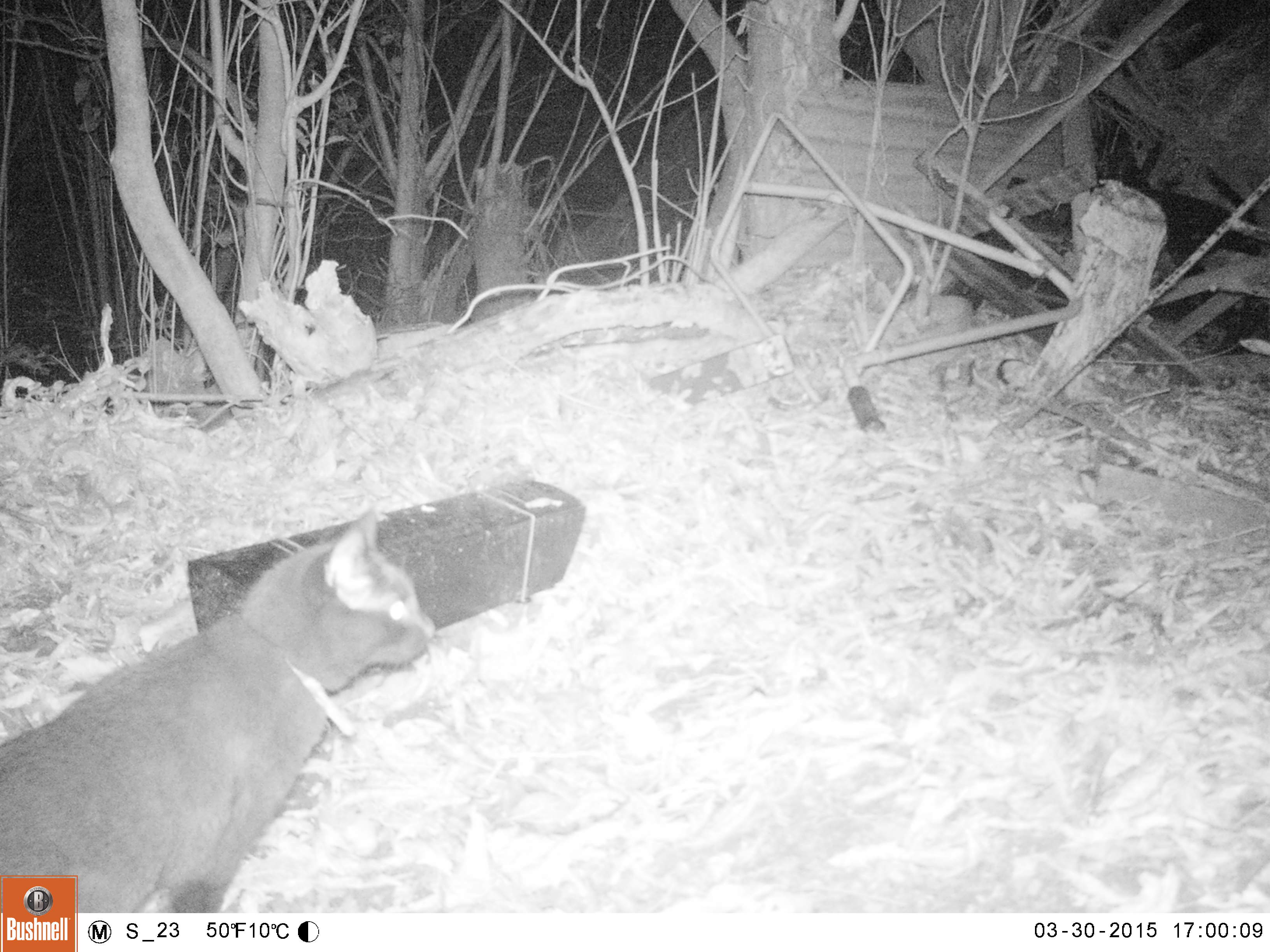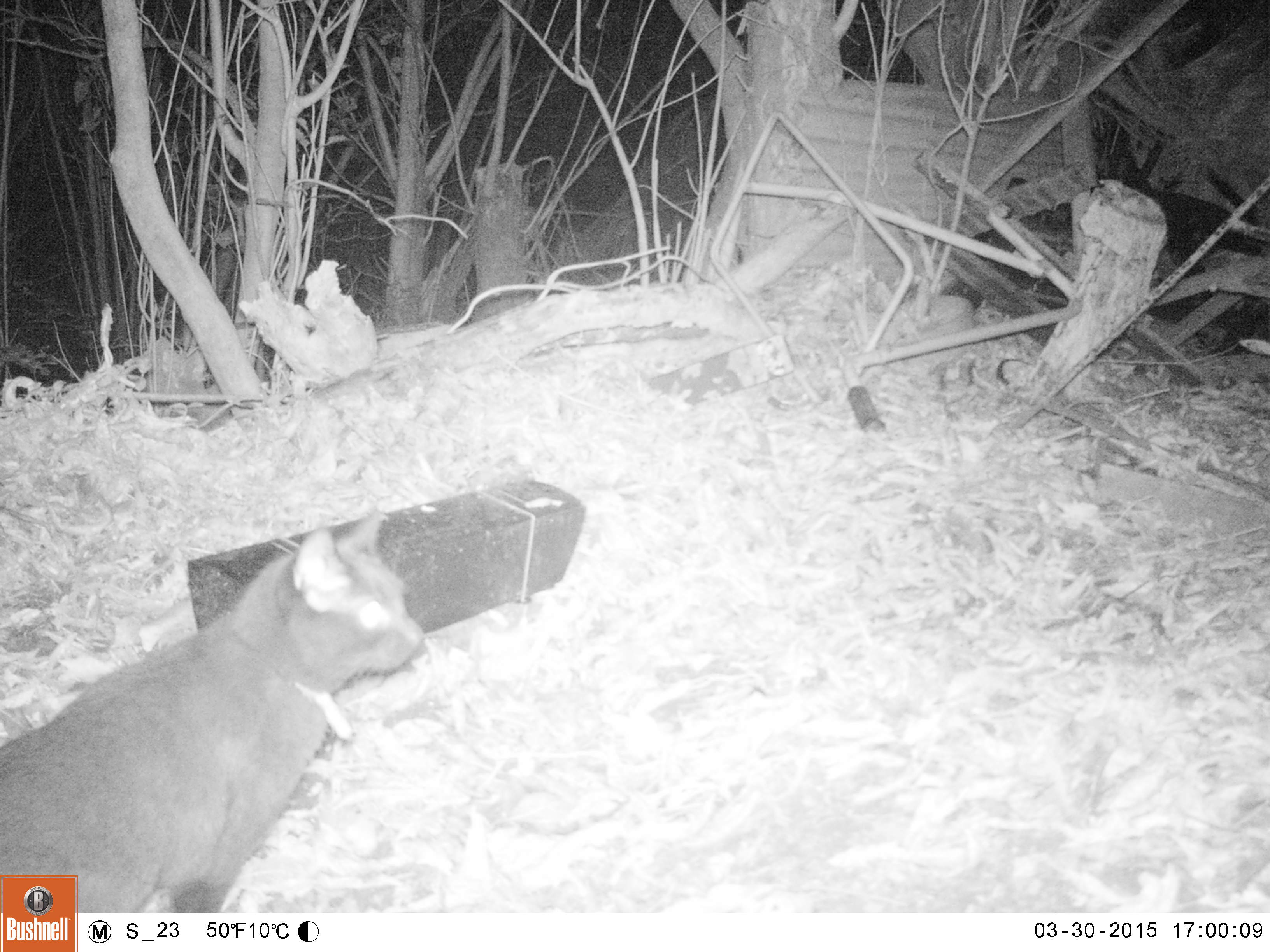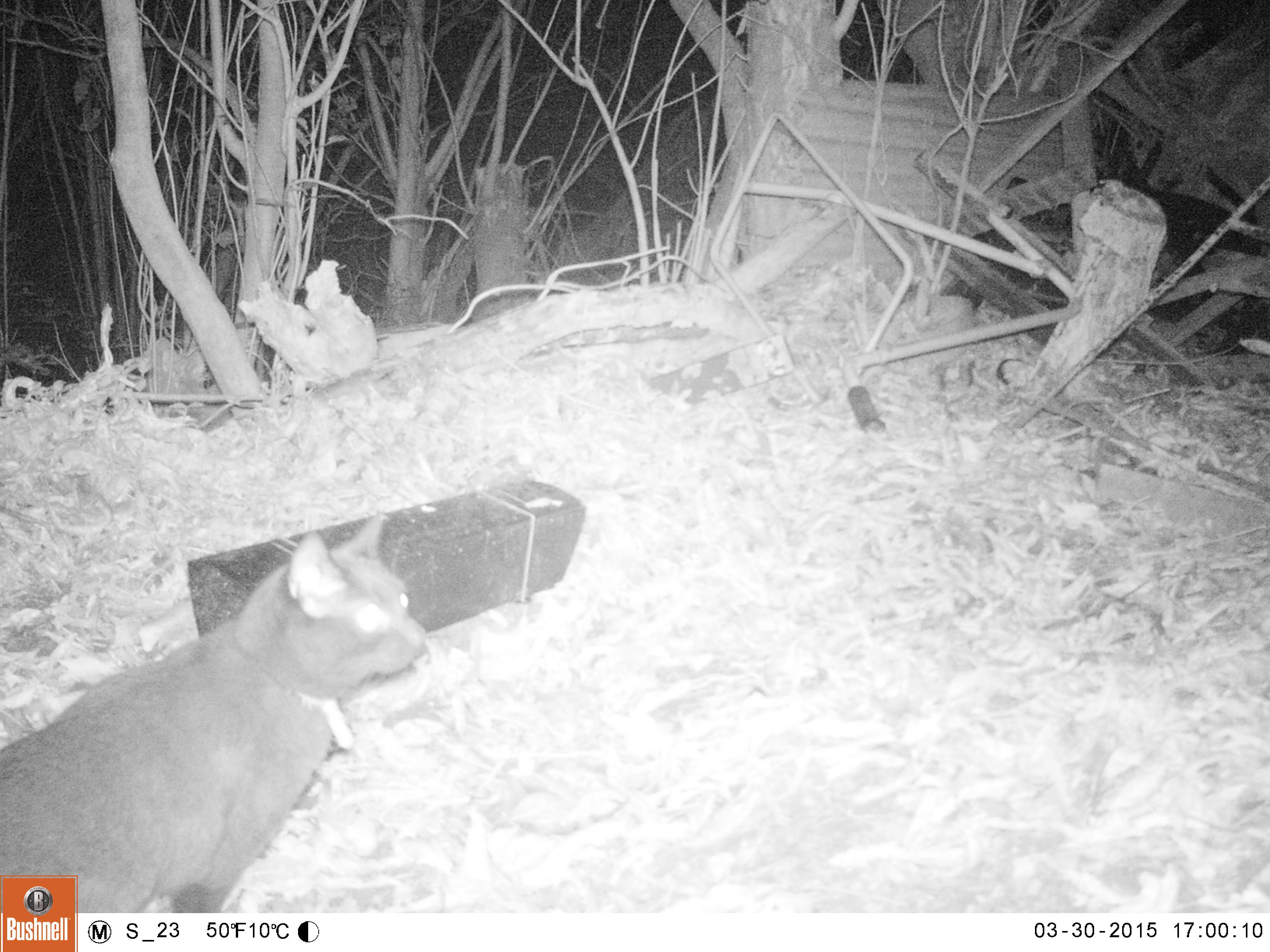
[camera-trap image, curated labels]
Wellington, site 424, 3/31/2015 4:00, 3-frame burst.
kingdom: Animalia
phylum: Chordata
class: Mammalia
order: Carnivora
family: Felidae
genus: Felis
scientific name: Felis catus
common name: cat